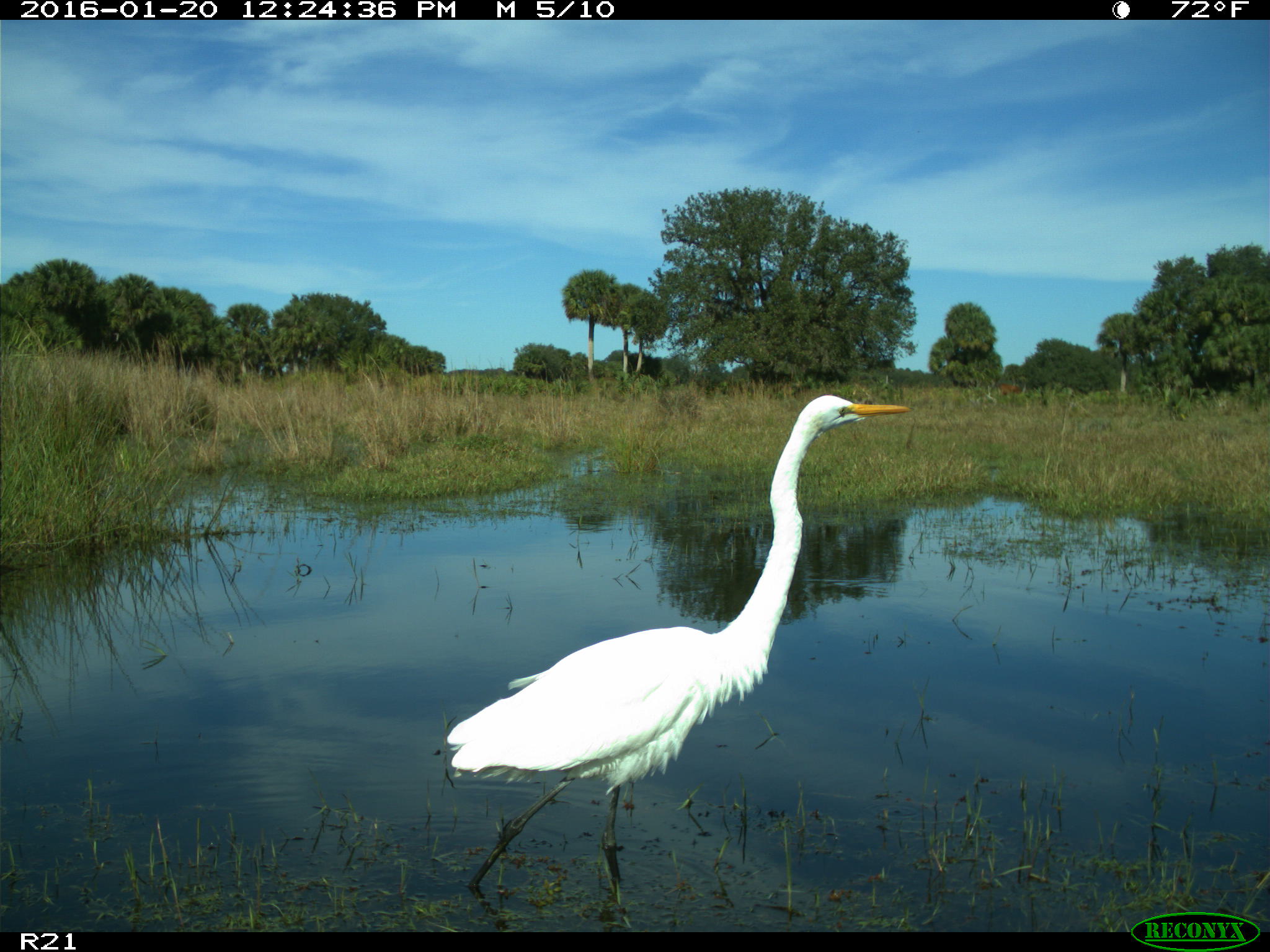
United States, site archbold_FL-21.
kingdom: Animalia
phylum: Chordata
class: Aves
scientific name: Aves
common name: birds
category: unidentified bird